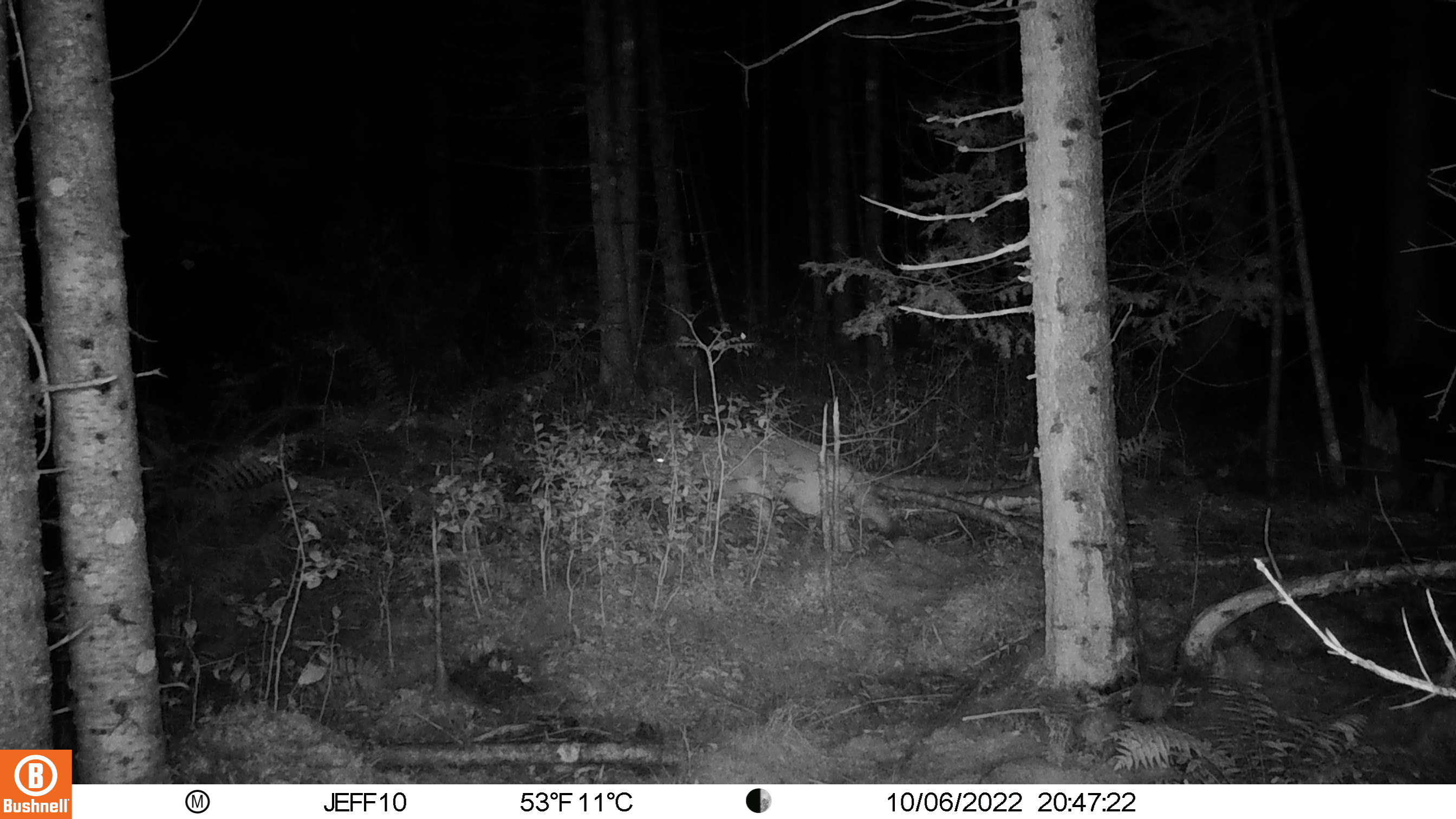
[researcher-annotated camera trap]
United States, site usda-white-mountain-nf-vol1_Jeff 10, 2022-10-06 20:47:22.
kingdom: Animalia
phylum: Chordata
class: Mammalia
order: Carnivora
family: Canidae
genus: Canis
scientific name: Canis latrans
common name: coyote